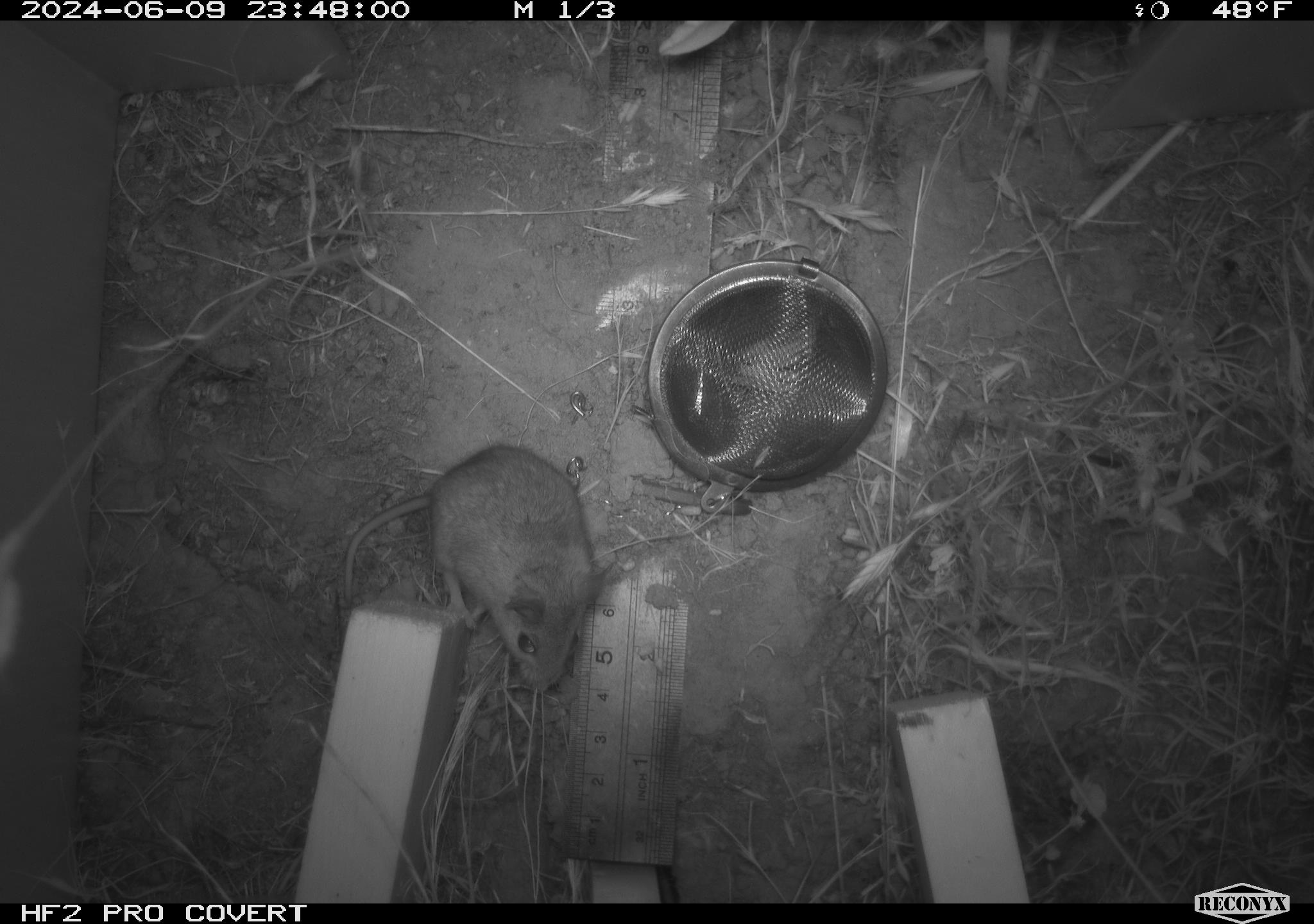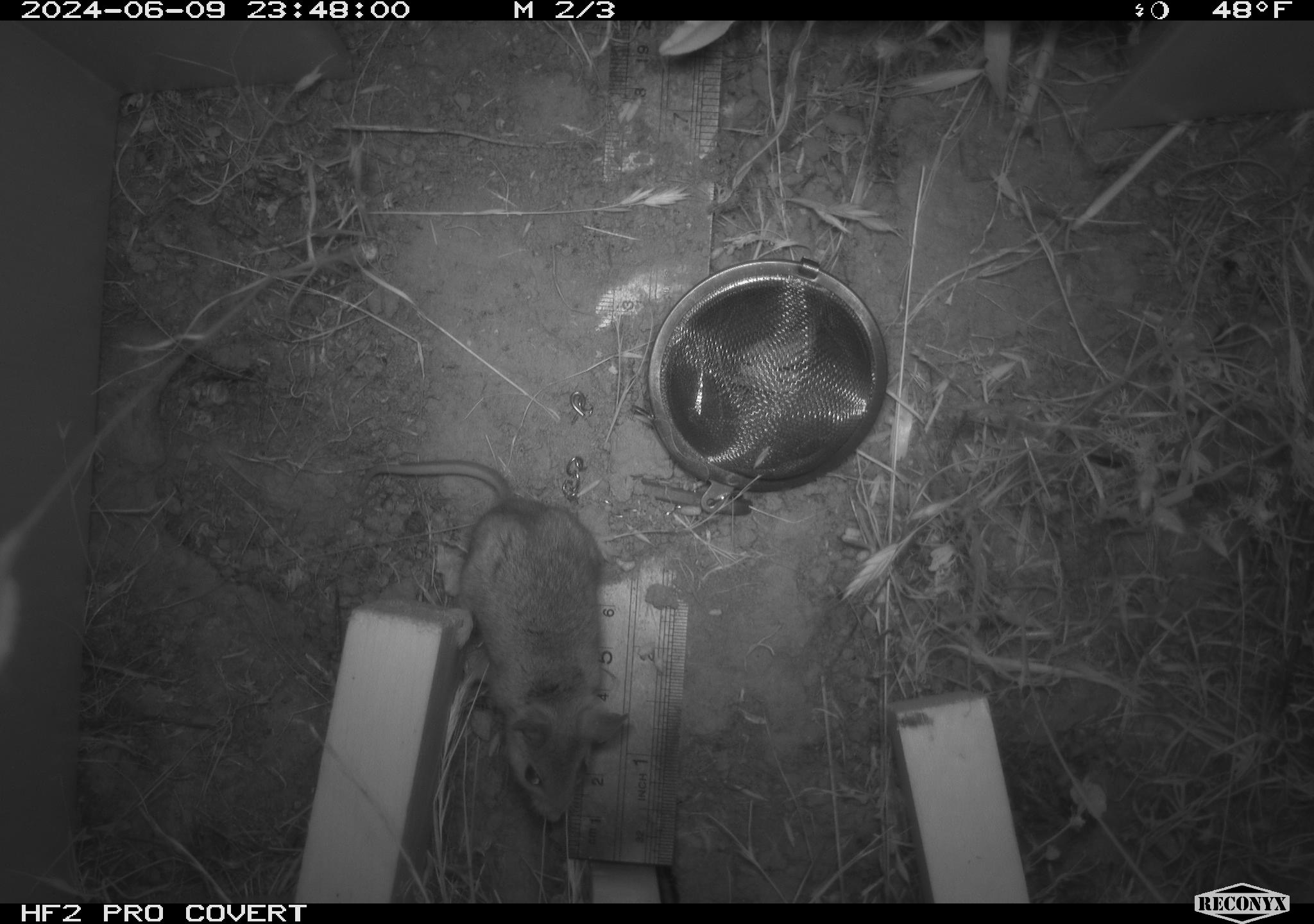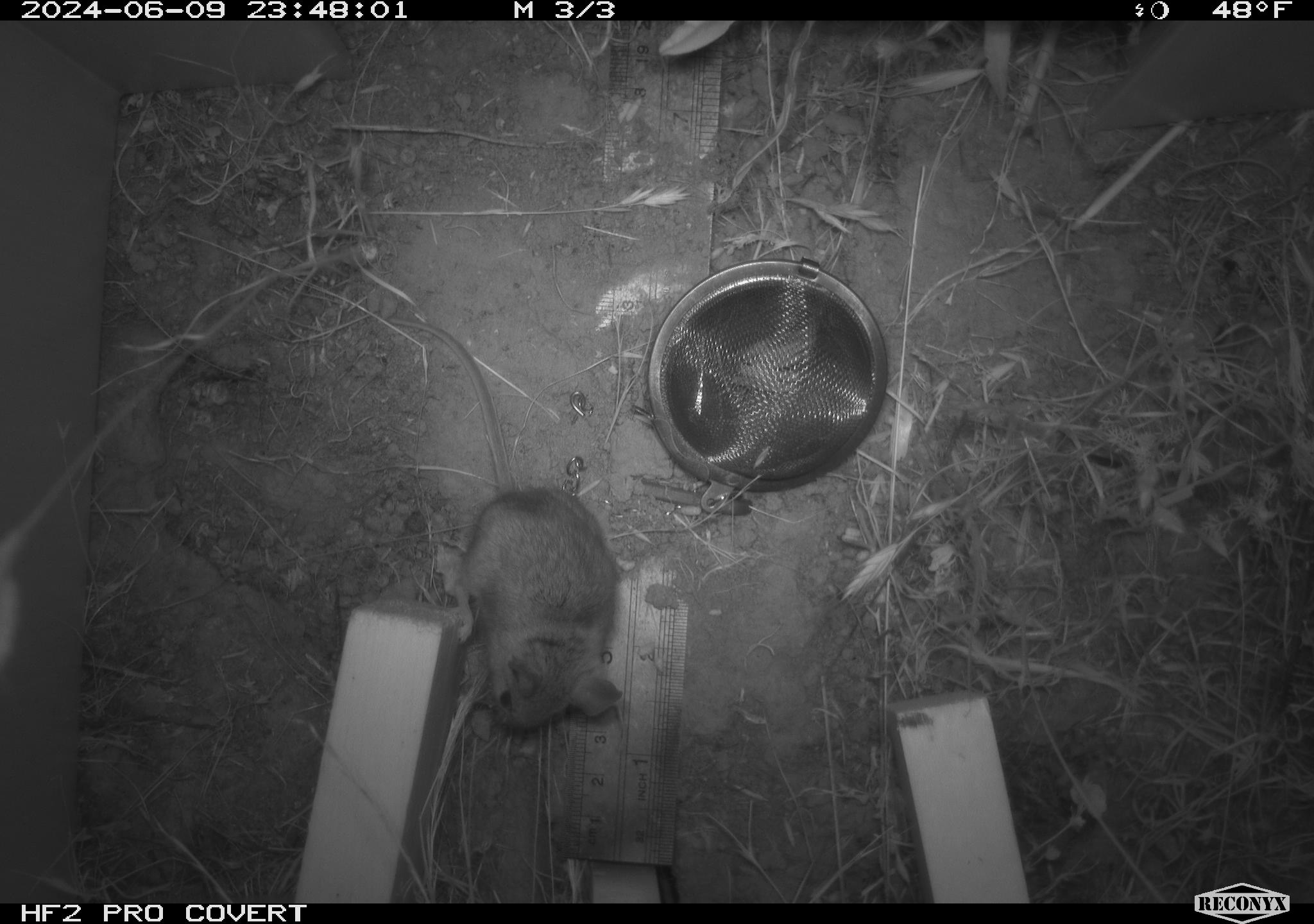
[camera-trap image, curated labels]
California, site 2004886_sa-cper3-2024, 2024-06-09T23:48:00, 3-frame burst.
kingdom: Animalia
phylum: Chordata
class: Mammalia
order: Rodentia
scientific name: Rodentia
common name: rodent